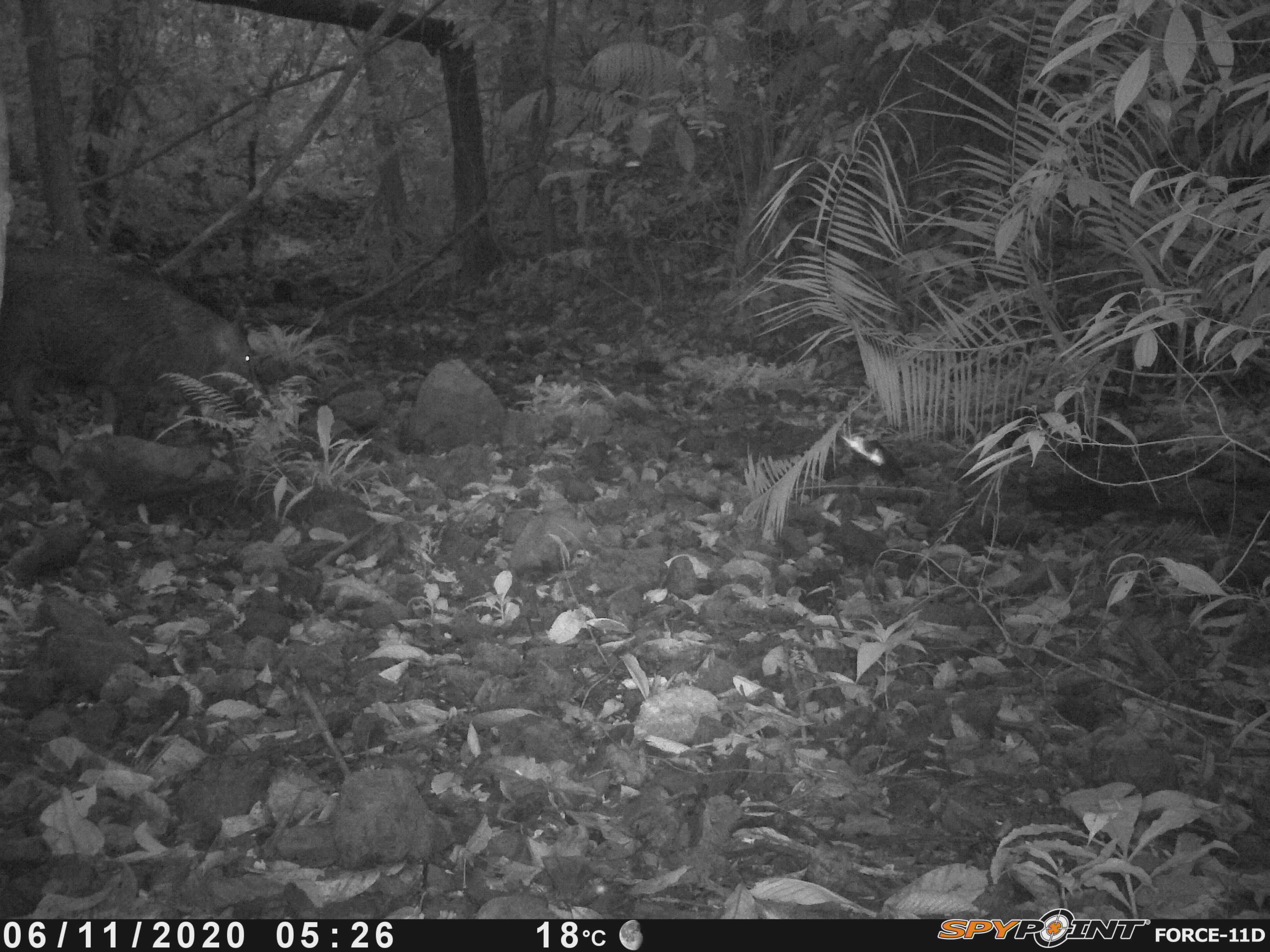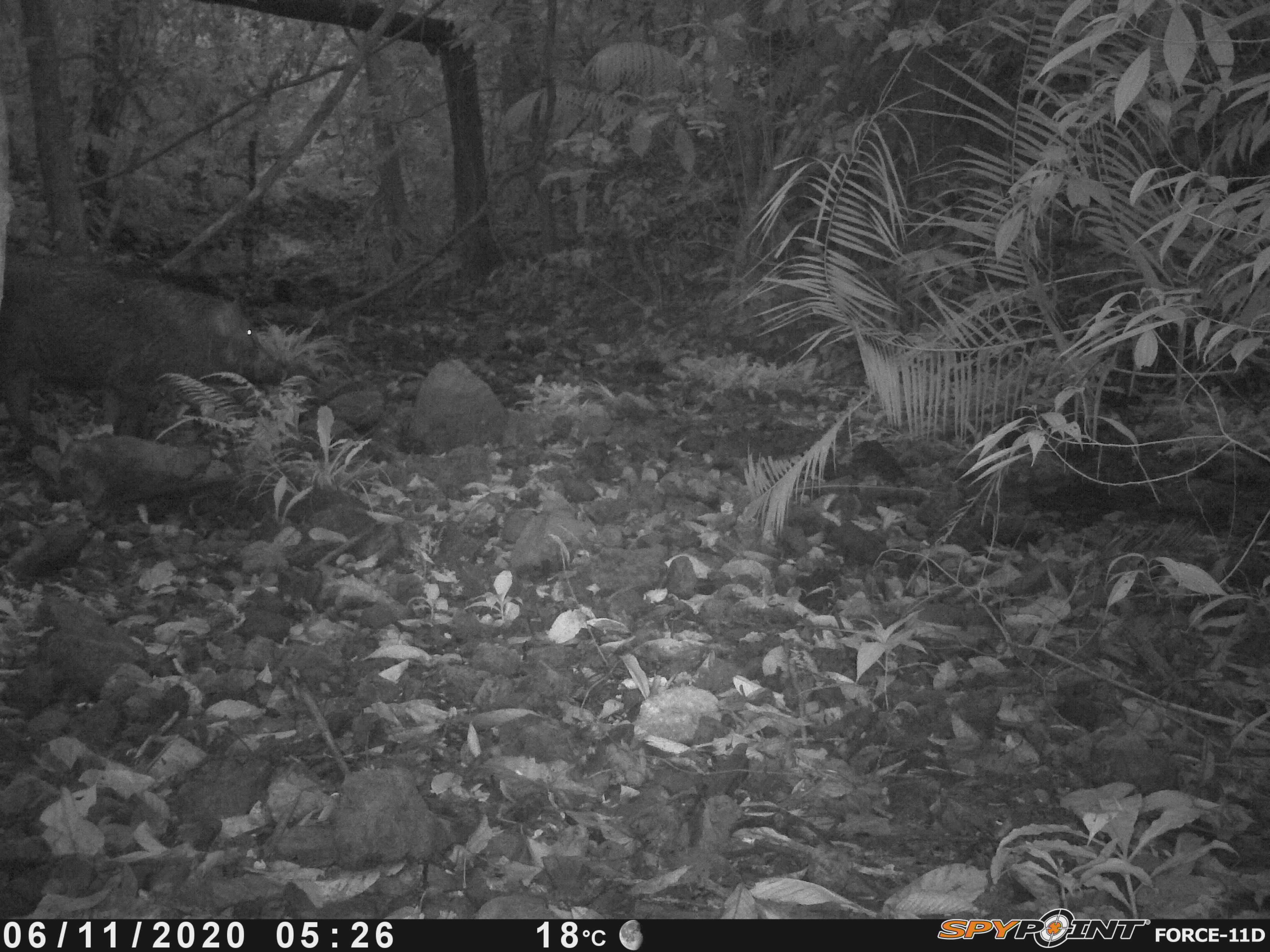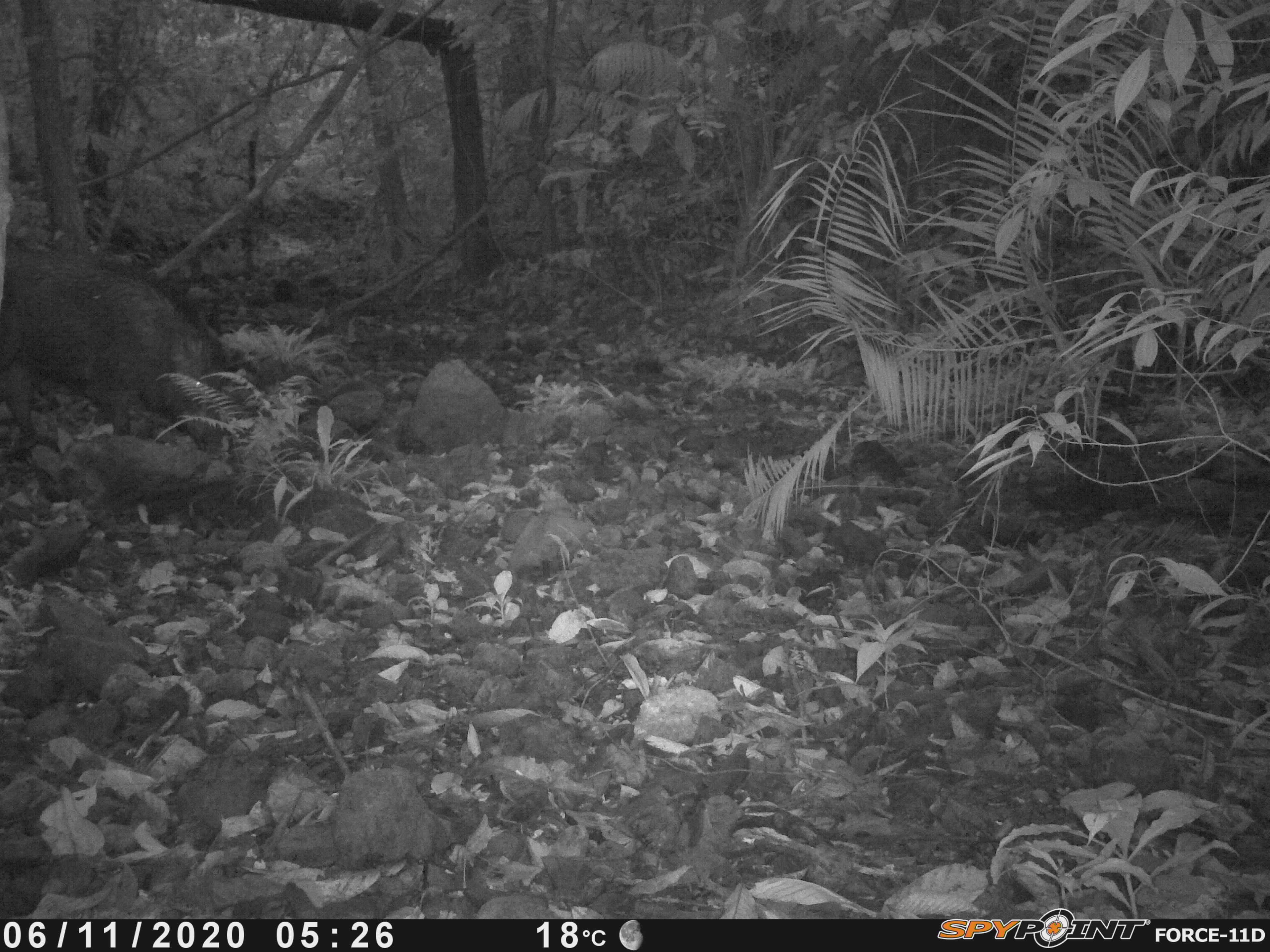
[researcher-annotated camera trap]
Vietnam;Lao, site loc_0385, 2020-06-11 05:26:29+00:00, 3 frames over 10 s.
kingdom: Animalia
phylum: Chordata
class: Mammalia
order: Artiodactyla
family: Suidae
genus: Sus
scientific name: Sus scrofa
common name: eurasian wild pig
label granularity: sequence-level